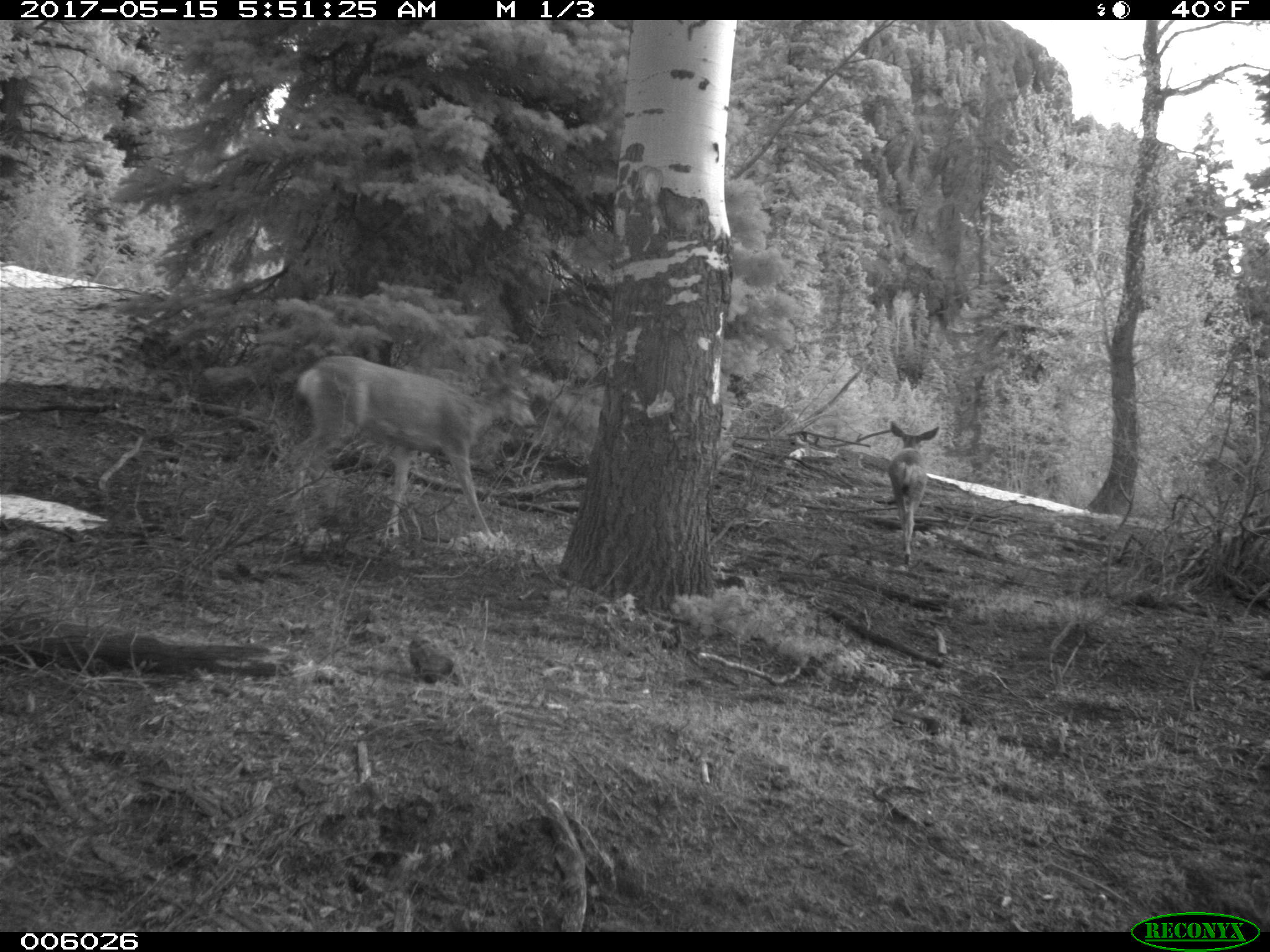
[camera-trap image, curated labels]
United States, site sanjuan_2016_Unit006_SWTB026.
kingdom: Animalia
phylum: Chordata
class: Mammalia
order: Artiodactyla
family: Cervidae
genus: Odocoileus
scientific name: Odocoileus hemionus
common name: mule deer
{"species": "Odocoileus hemionus (mule deer)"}